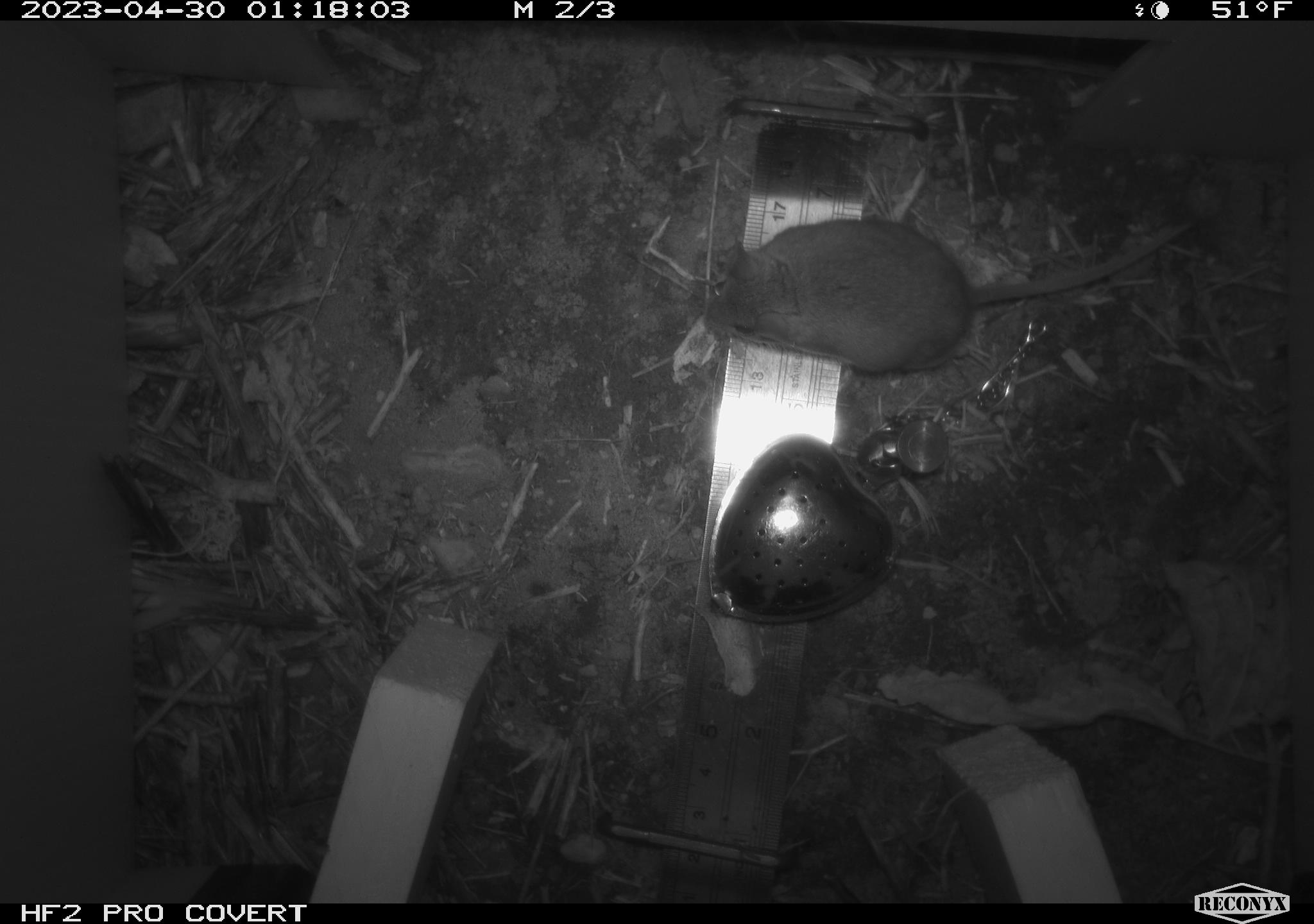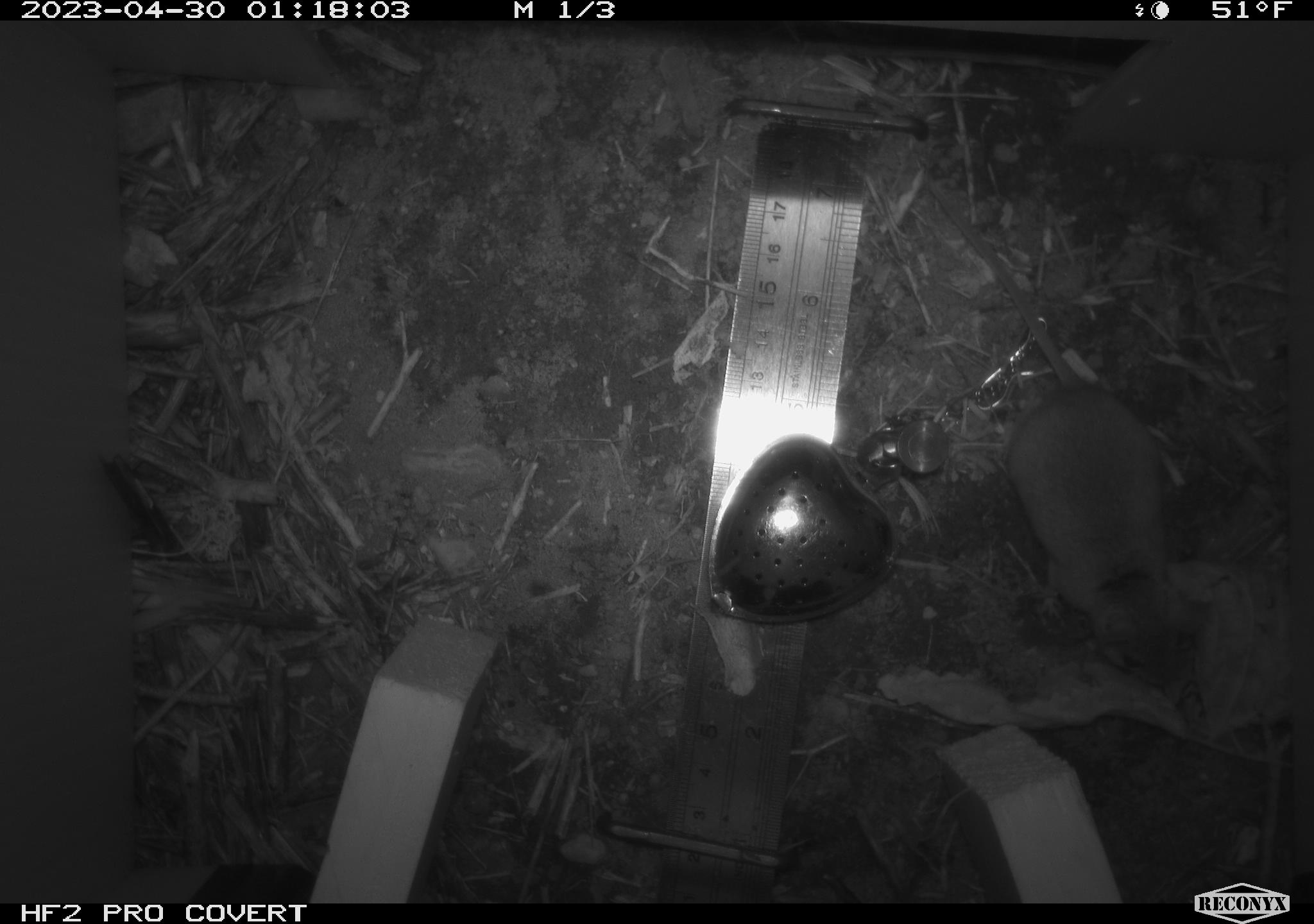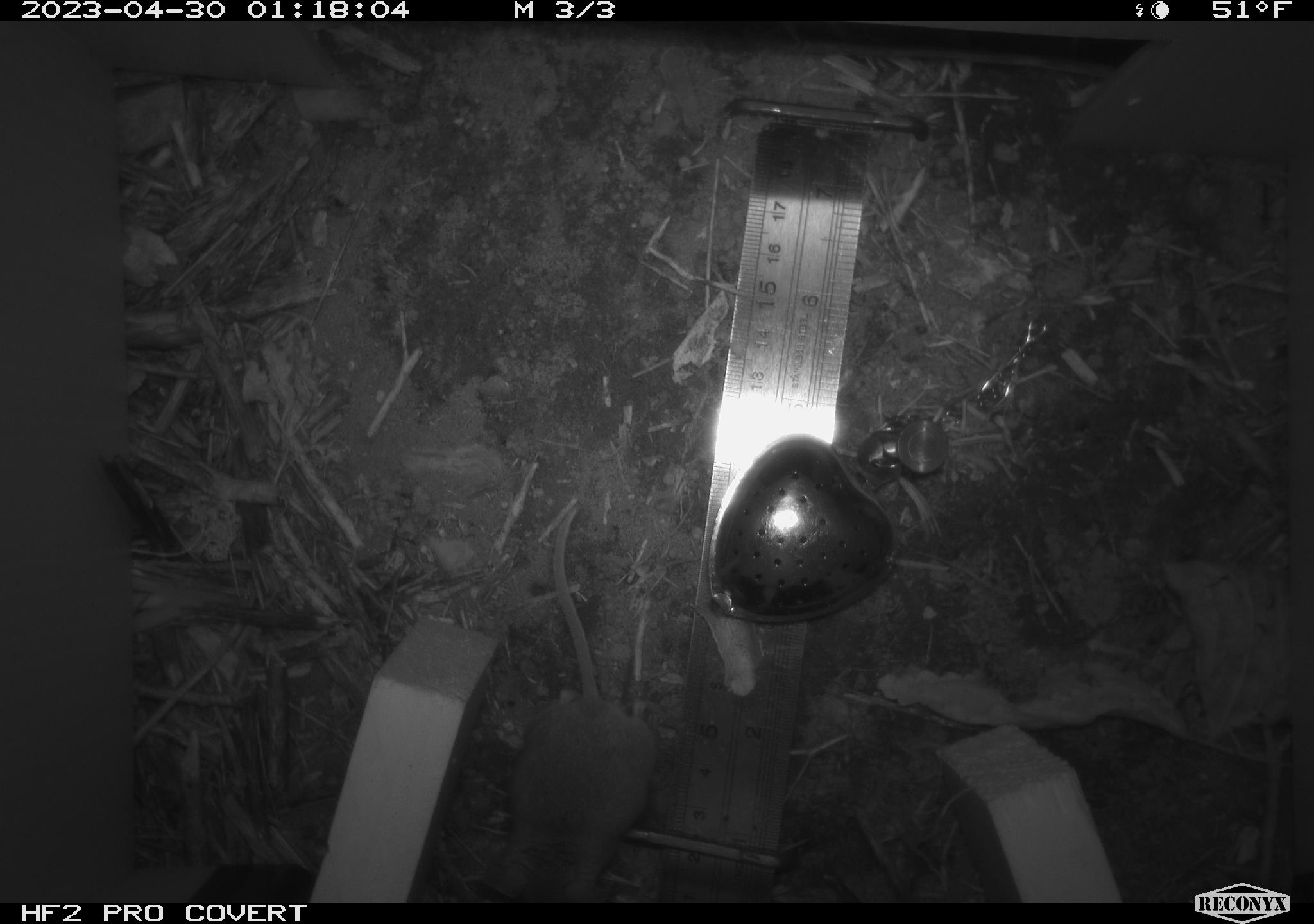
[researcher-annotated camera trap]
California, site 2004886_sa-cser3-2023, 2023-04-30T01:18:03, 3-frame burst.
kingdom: Animalia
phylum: Chordata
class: Mammalia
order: Rodentia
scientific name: Rodentia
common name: mouse species